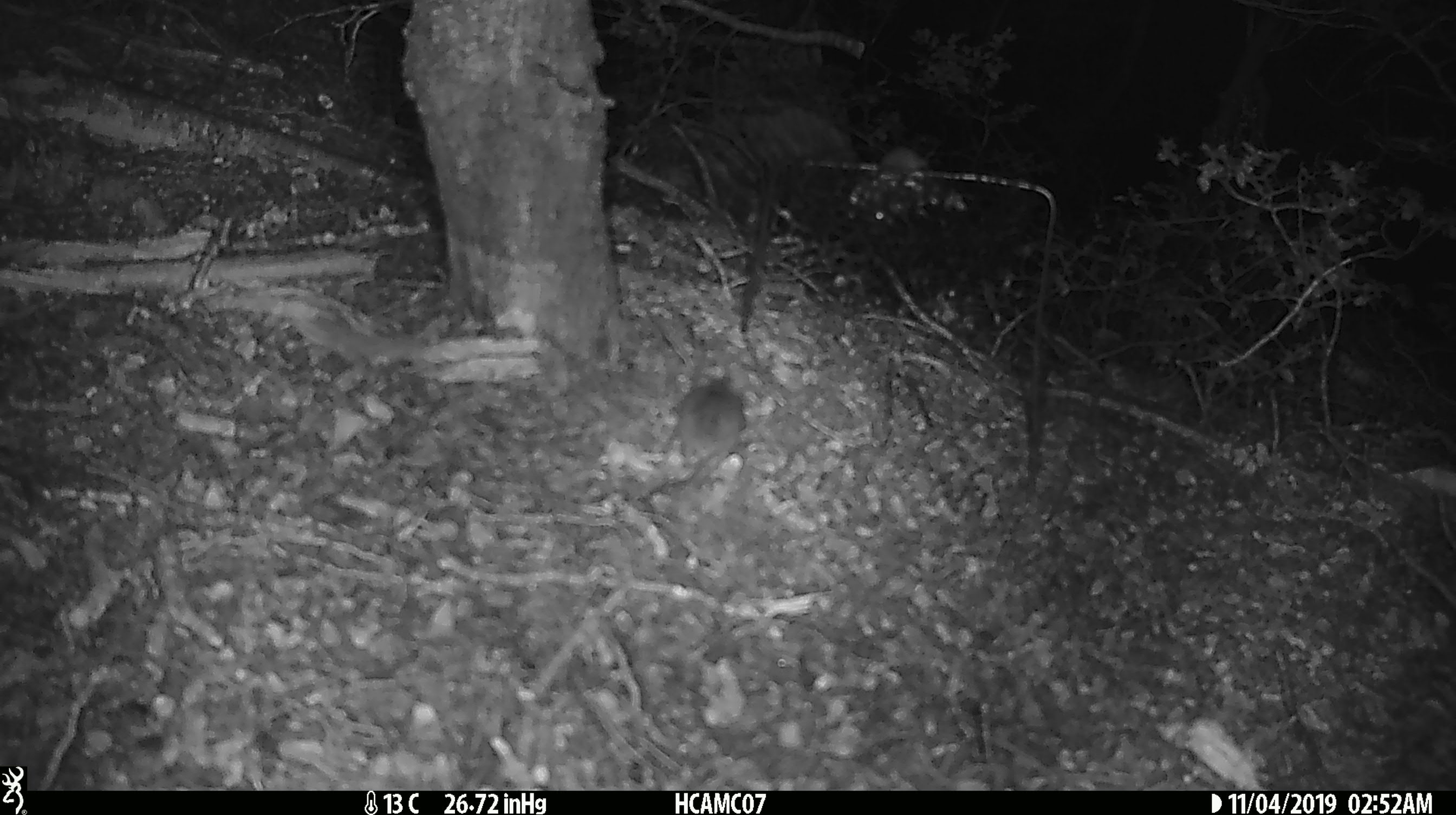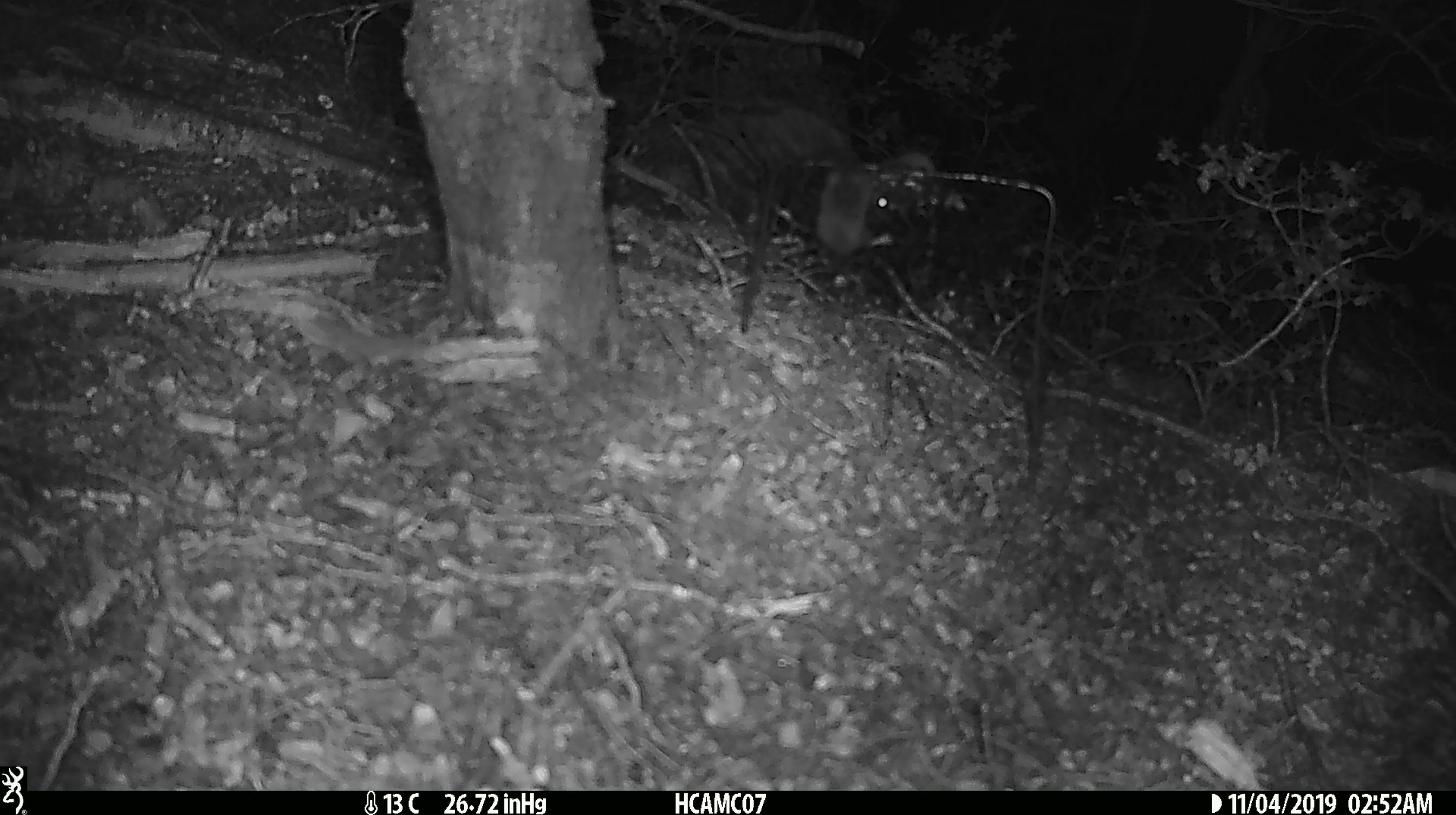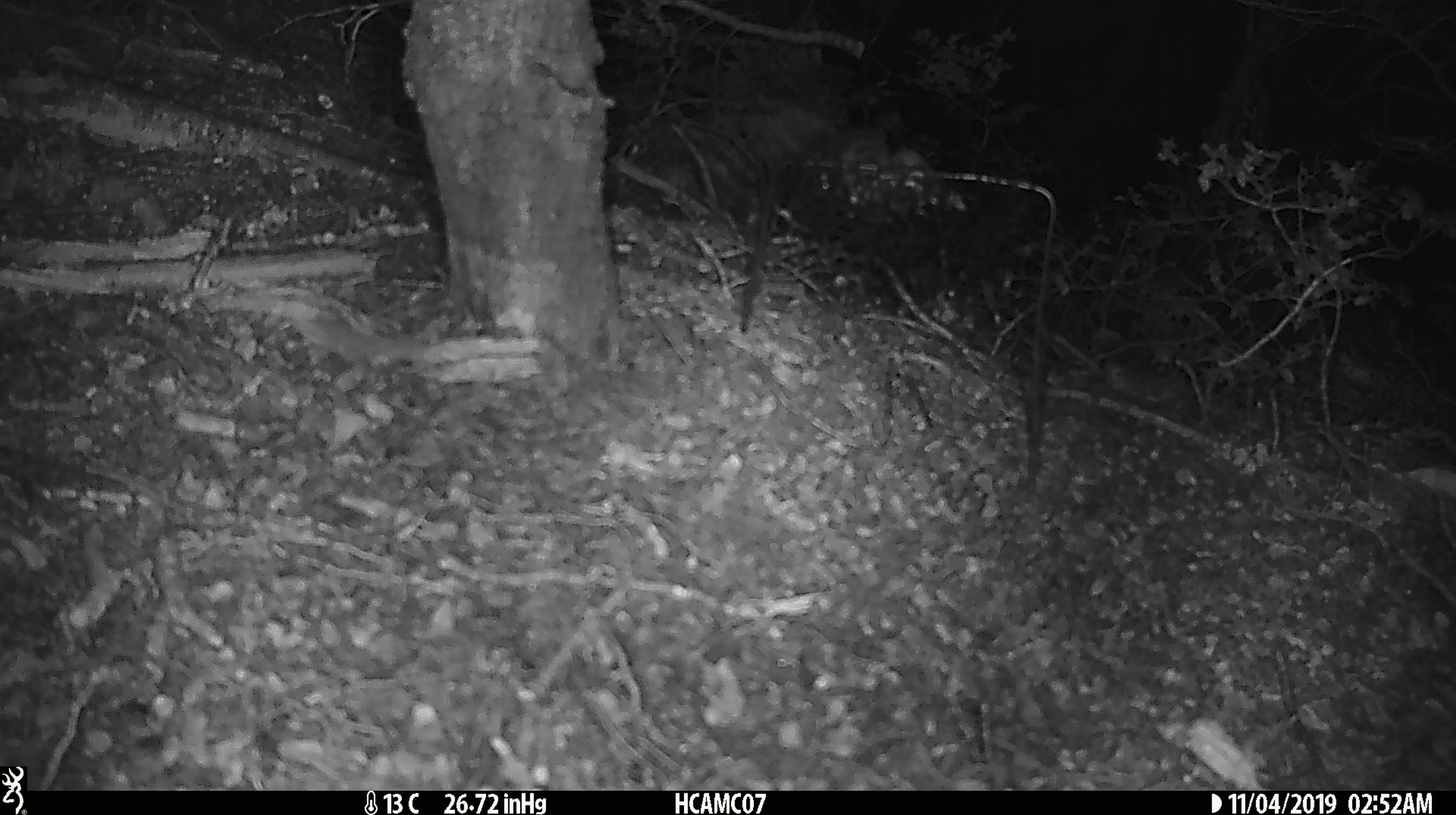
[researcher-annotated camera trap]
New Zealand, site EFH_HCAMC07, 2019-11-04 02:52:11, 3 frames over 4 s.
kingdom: Animalia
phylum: Chordata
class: Mammalia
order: Rodentia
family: Muridae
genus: Mus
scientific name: Mus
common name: mouse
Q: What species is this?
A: Mouse (Mus).